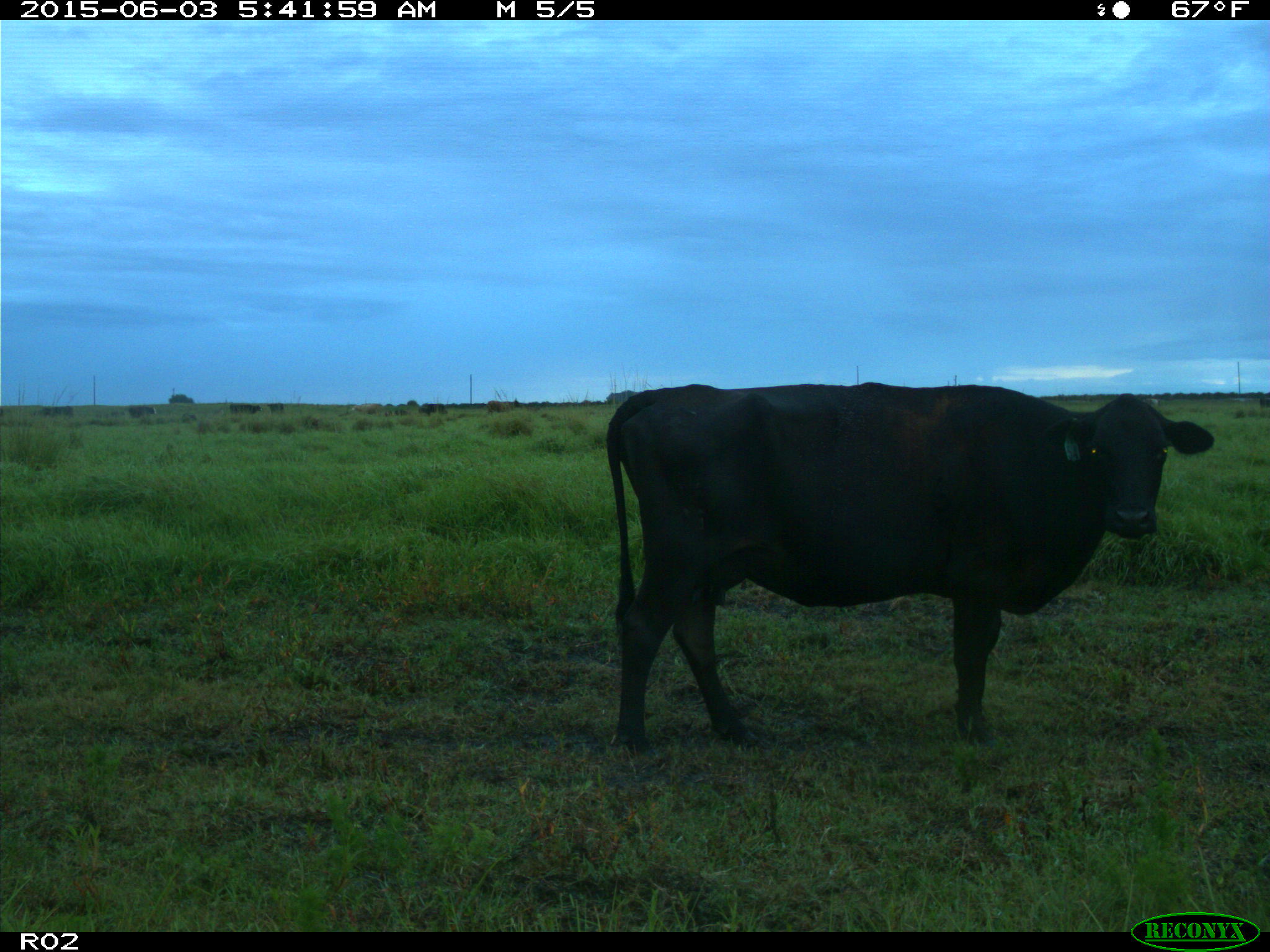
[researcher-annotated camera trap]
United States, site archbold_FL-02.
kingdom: Animalia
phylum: Chordata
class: Mammalia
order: Artiodactyla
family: Bovidae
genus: Bos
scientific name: Bos taurus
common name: domestic cow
Bos taurus (domestic cow).